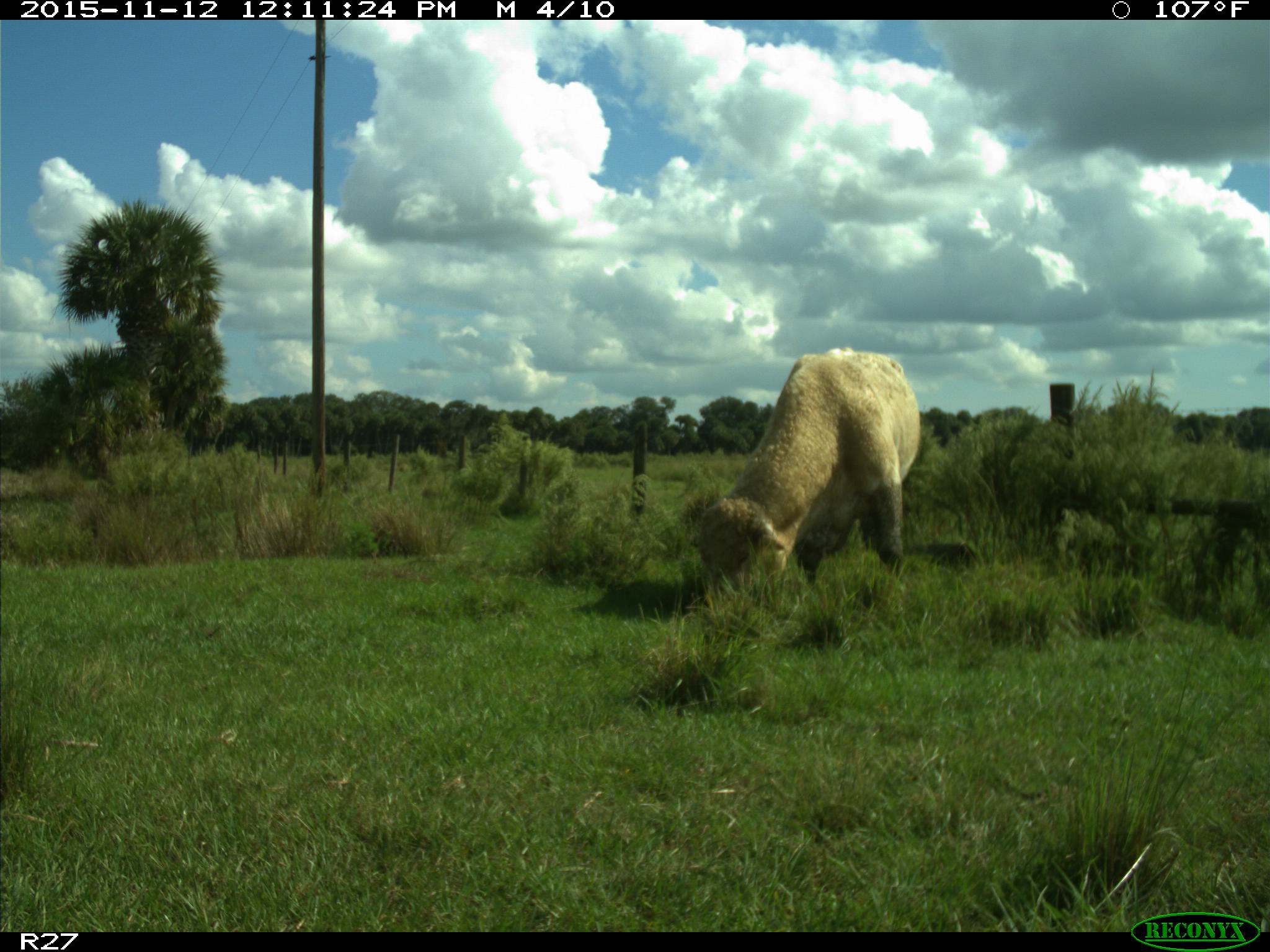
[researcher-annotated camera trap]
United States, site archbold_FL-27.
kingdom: Animalia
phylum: Chordata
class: Mammalia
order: Artiodactyla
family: Bovidae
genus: Bos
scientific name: Bos taurus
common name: domestic cow